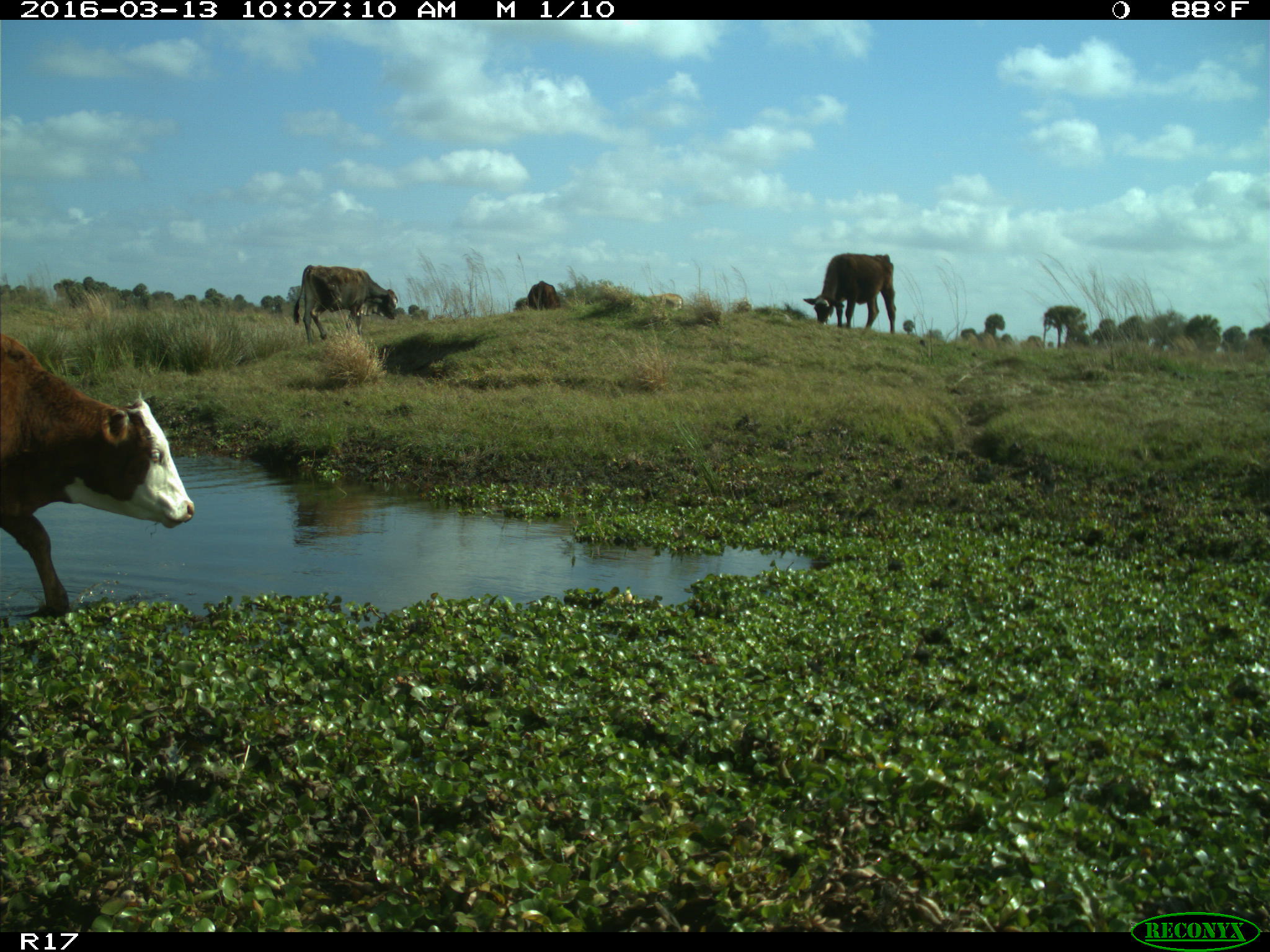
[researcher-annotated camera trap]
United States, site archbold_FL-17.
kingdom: Animalia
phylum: Chordata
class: Mammalia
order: Artiodactyla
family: Bovidae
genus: Bos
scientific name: Bos taurus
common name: domestic cow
Bos taurus (domestic cow).